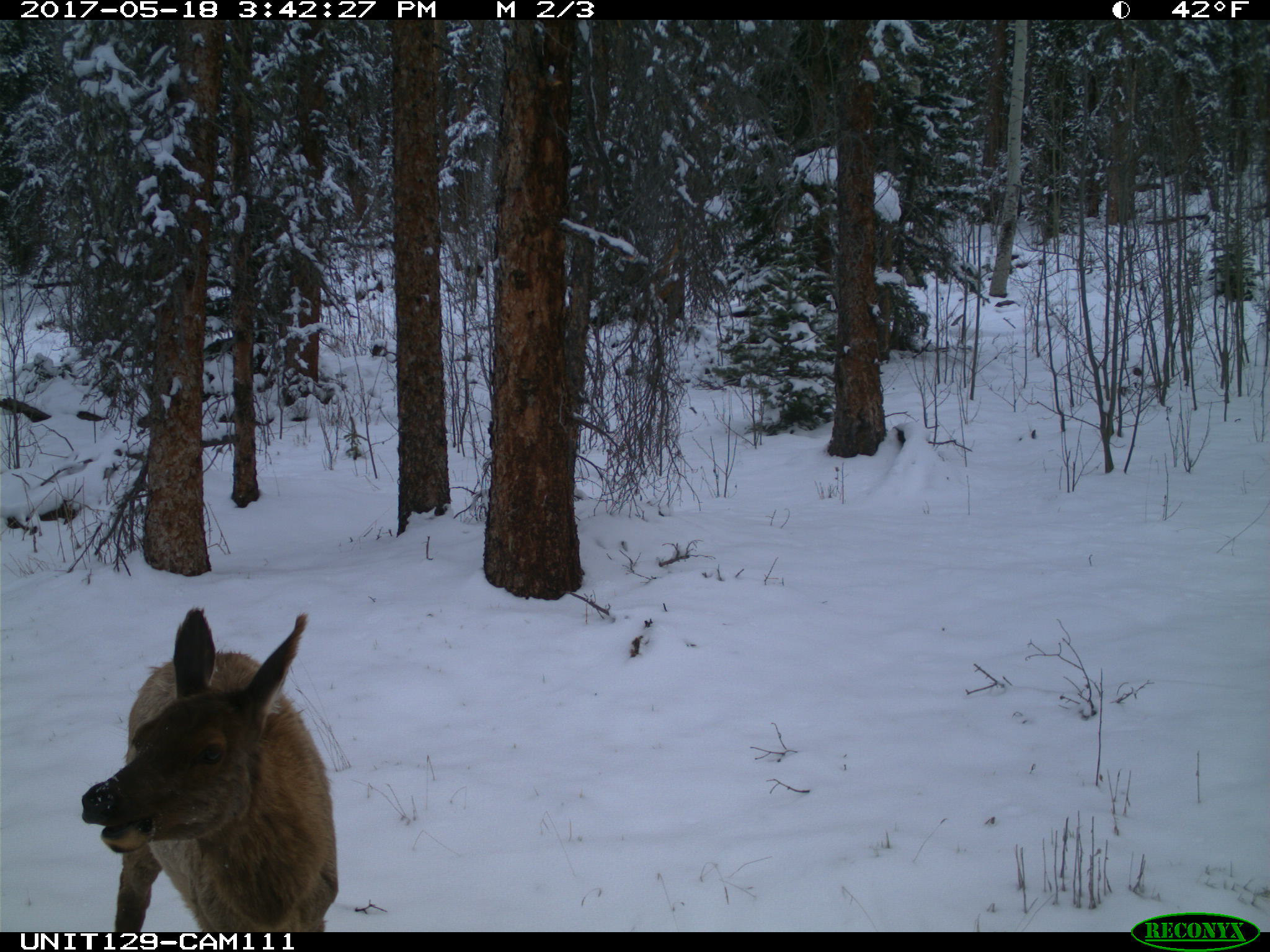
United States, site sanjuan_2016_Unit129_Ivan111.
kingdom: Animalia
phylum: Chordata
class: Mammalia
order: Artiodactyla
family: Cervidae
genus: Cervus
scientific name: Cervus elaphus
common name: red deer